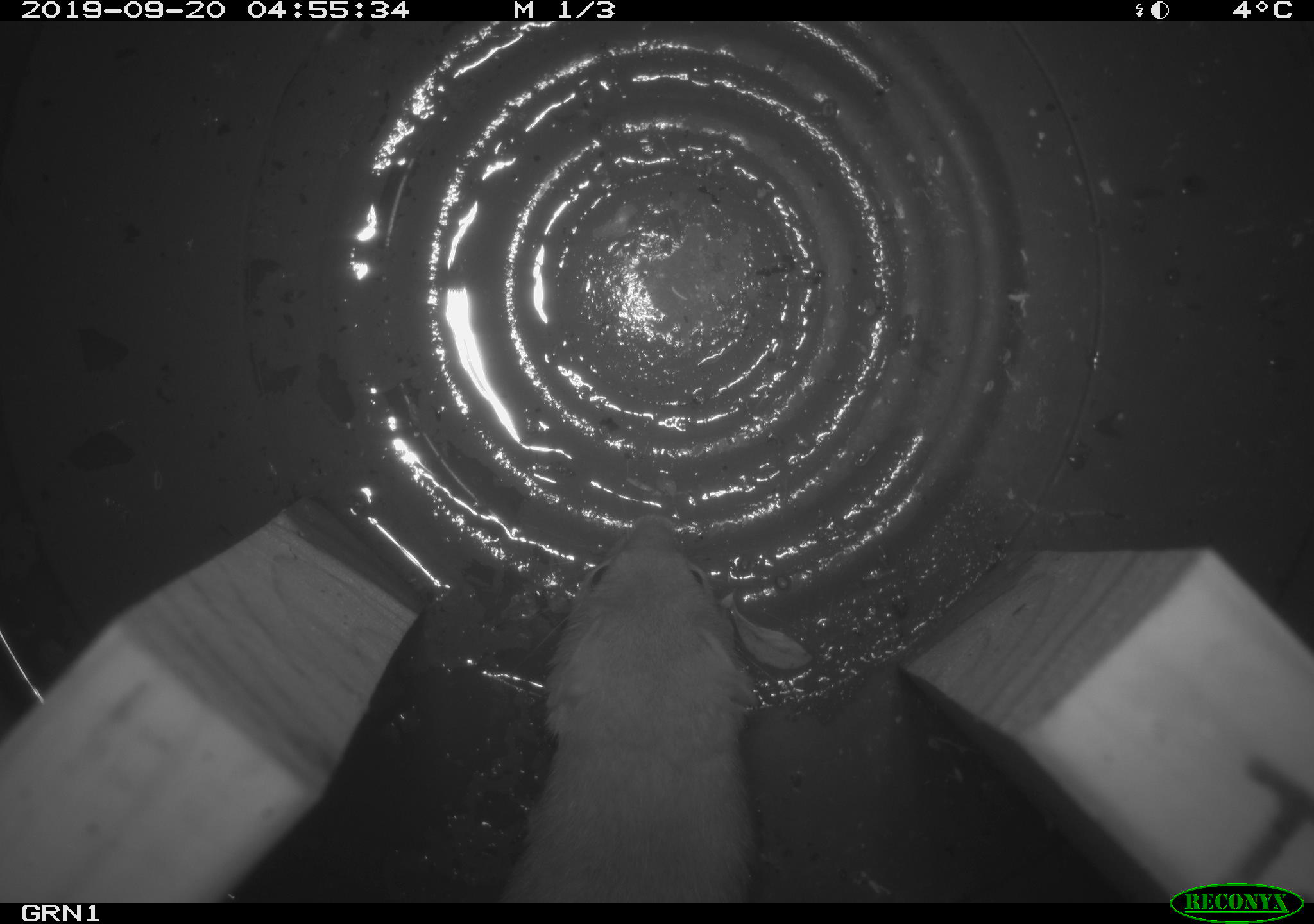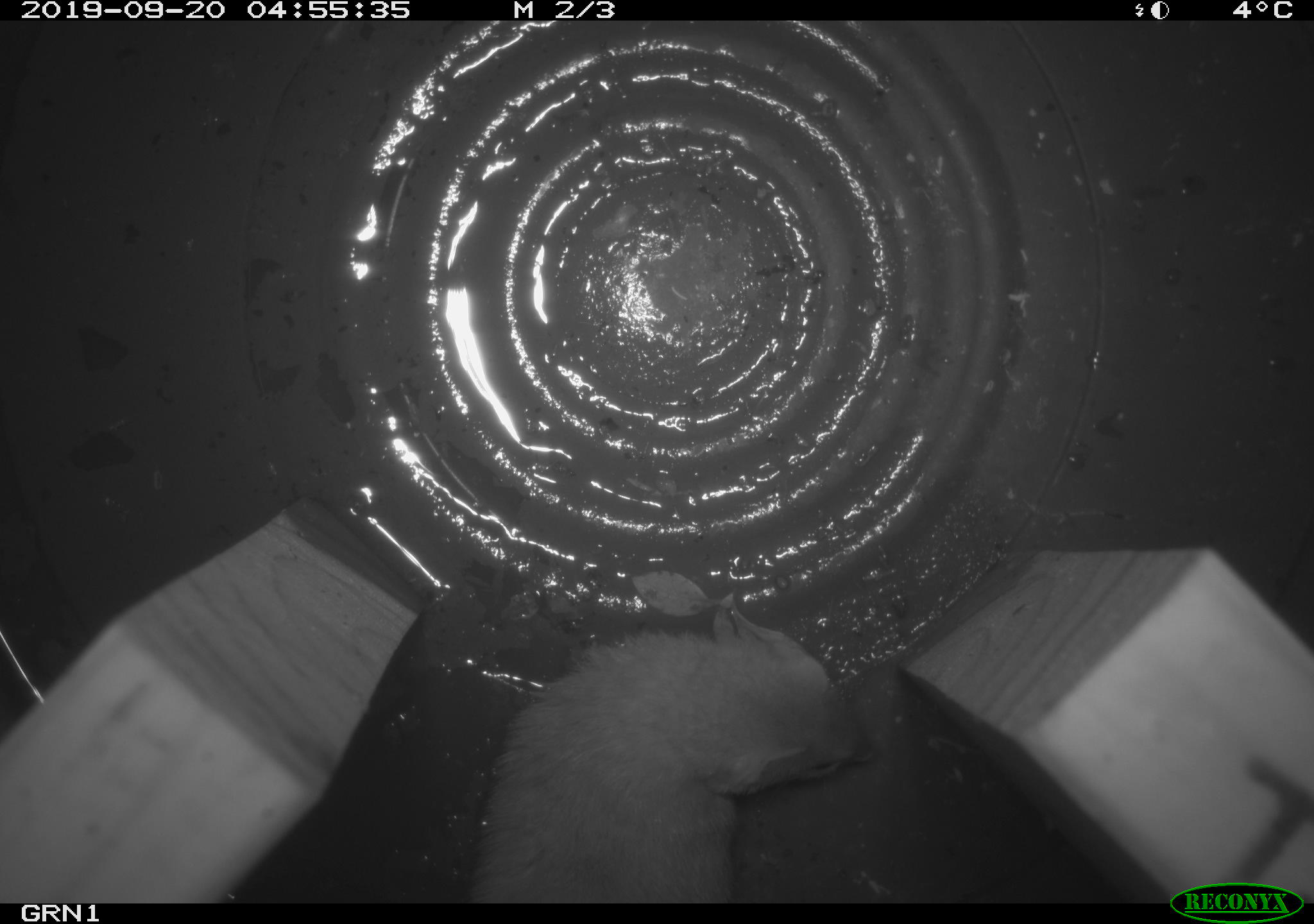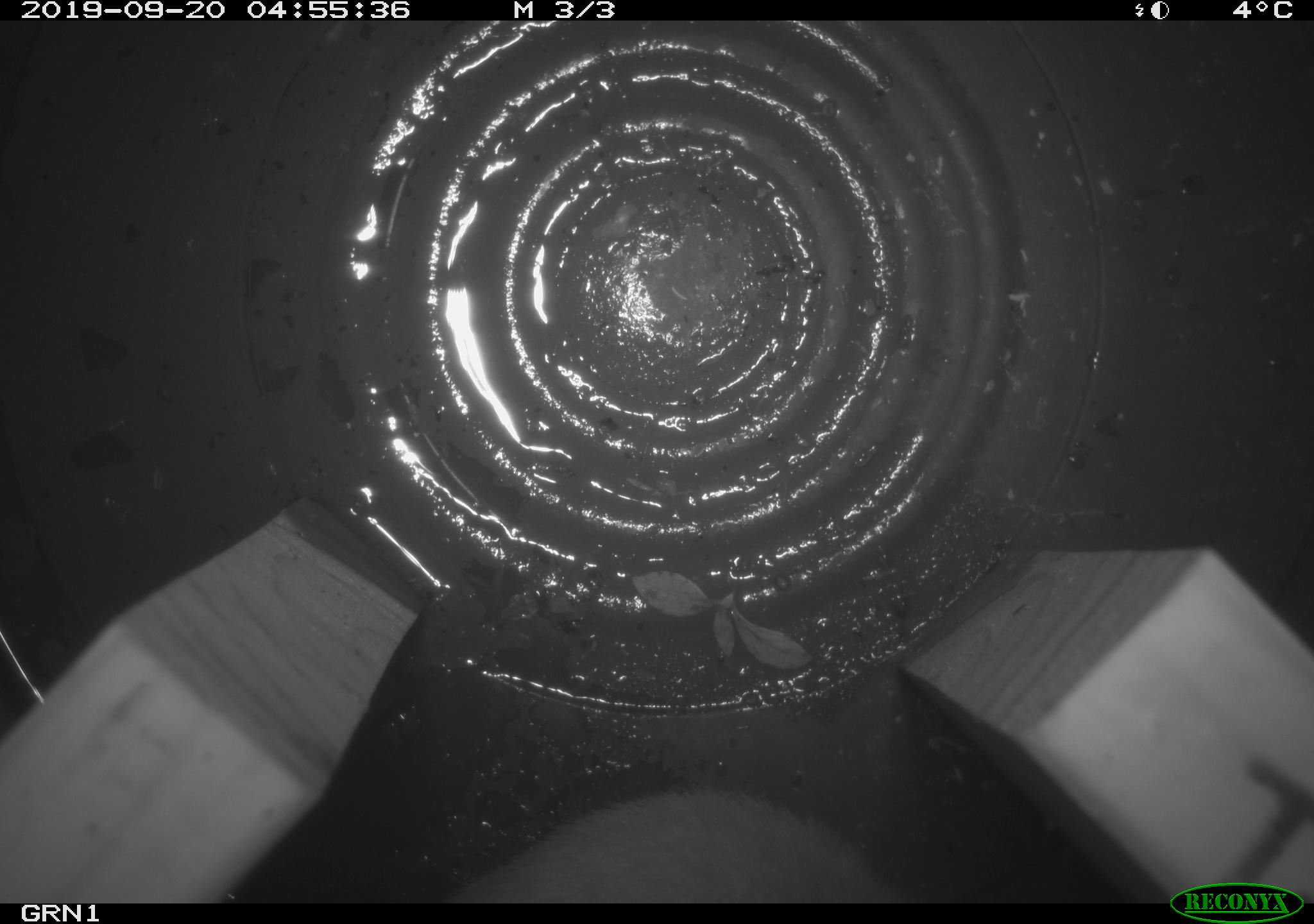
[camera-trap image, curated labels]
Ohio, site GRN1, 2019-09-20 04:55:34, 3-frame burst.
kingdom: Animalia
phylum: Chordata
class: Mammalia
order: Carnivora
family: Mustelidae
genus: Neogale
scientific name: Neogale frenata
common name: long-tailed weasel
Long-tailed weasel (Neogale frenata).